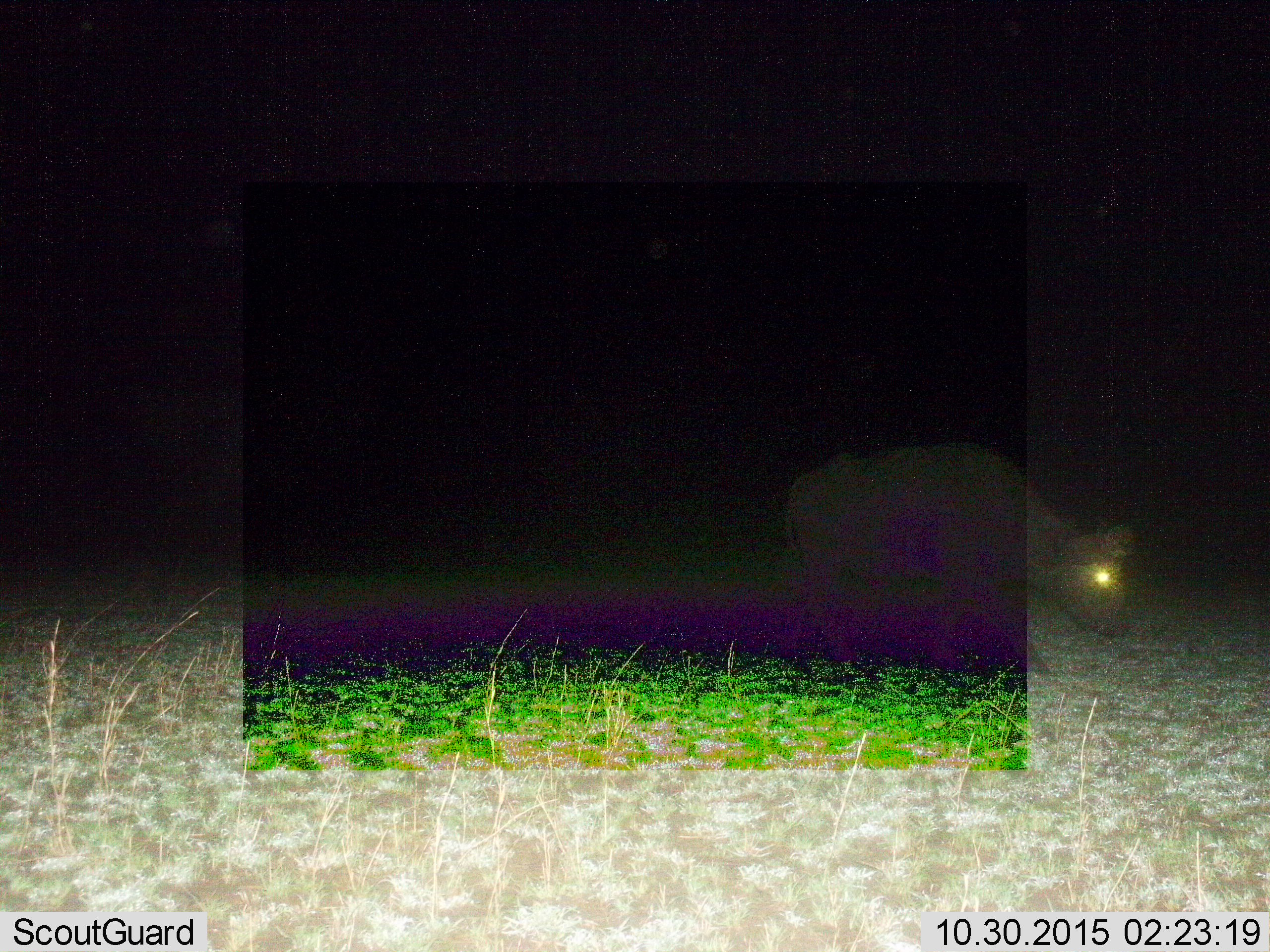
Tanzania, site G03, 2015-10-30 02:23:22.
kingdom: Animalia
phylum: Chordata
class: Mammalia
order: Artiodactyla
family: Bovidae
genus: Syncerus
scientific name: Syncerus caffer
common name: cape buffalo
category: buffalo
Buffalo (cape buffalo) (Syncerus caffer), count 1. Behavior (volunteer vote fractions): standing 27%, resting 0%, moving 36%, interacting 0%. Young present (vote fraction): 0%. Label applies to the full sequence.